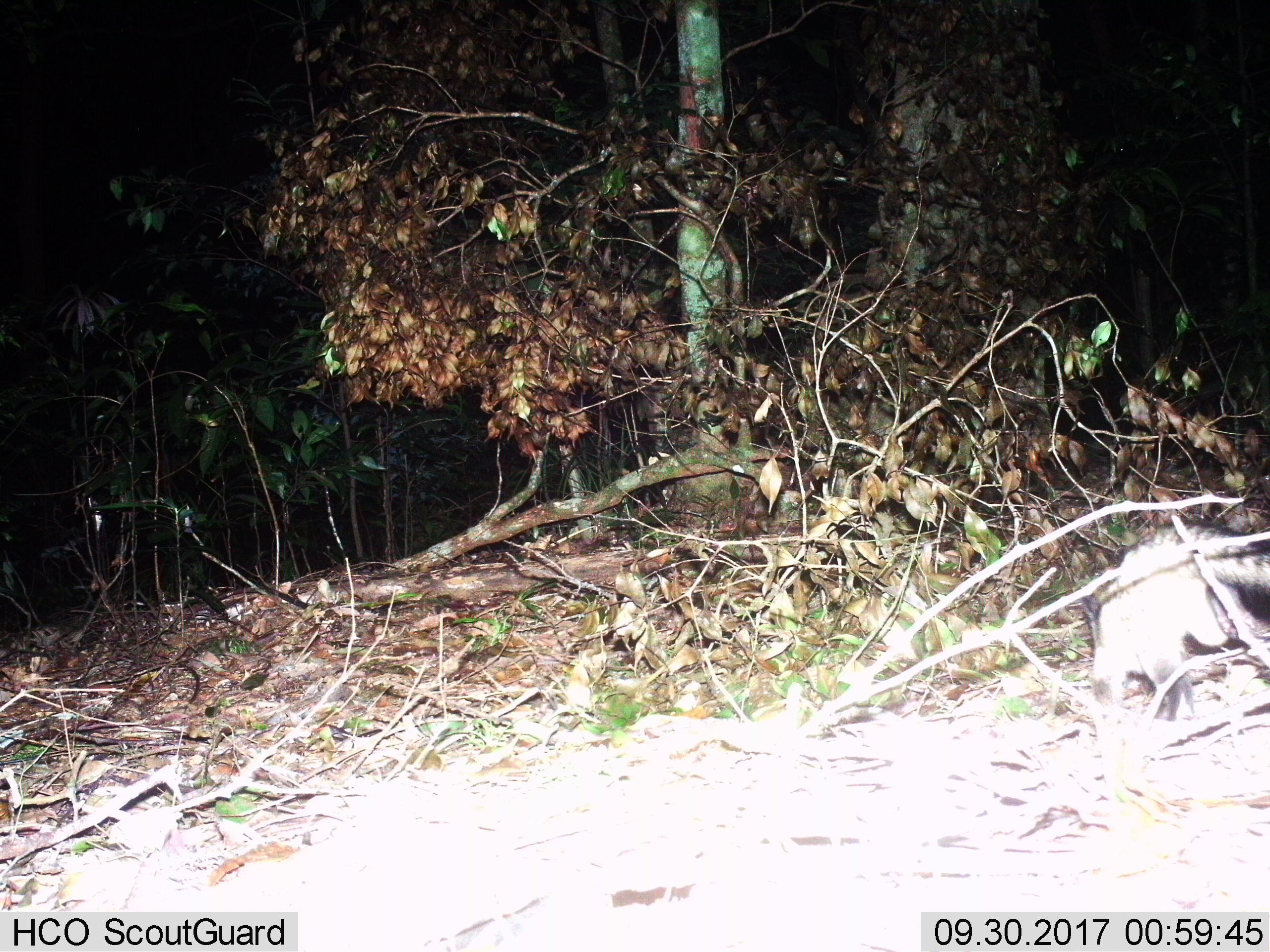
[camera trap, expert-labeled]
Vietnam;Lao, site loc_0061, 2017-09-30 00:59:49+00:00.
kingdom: Animalia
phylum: Chordata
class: Mammalia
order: Carnivora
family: Viverridae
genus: Paradoxurus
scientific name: Paradoxurus hermaphroditus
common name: common palm civet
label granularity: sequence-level